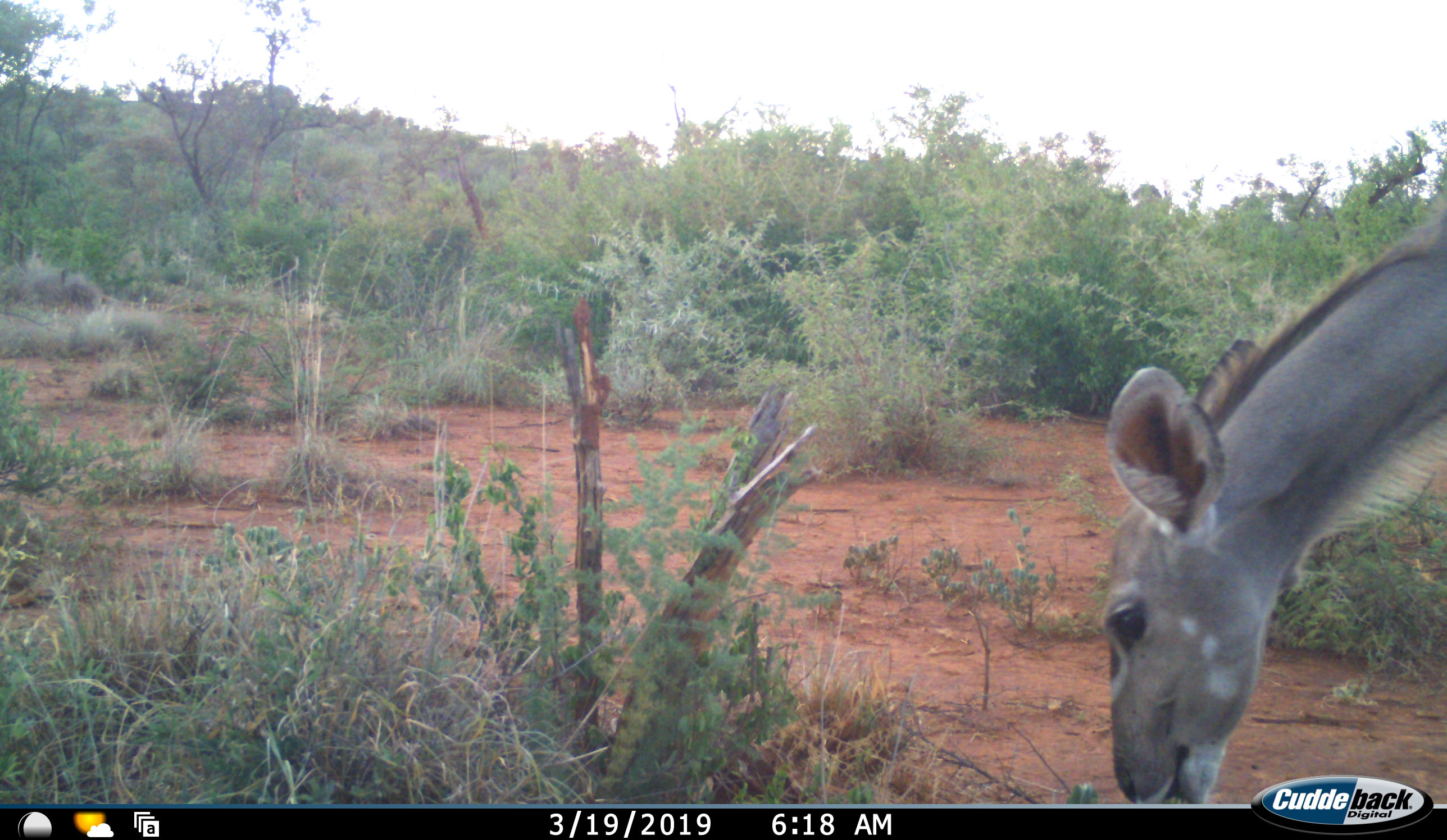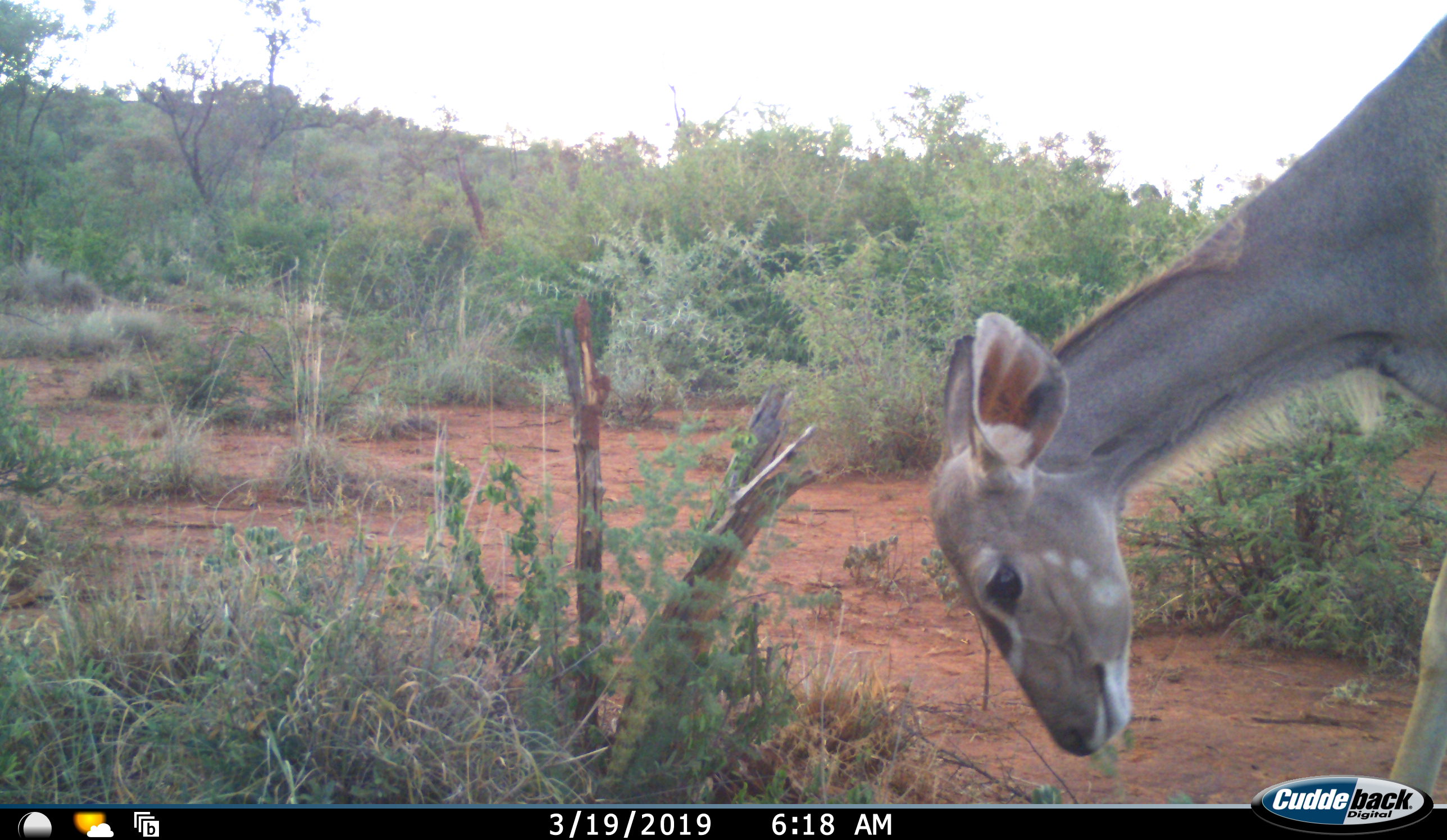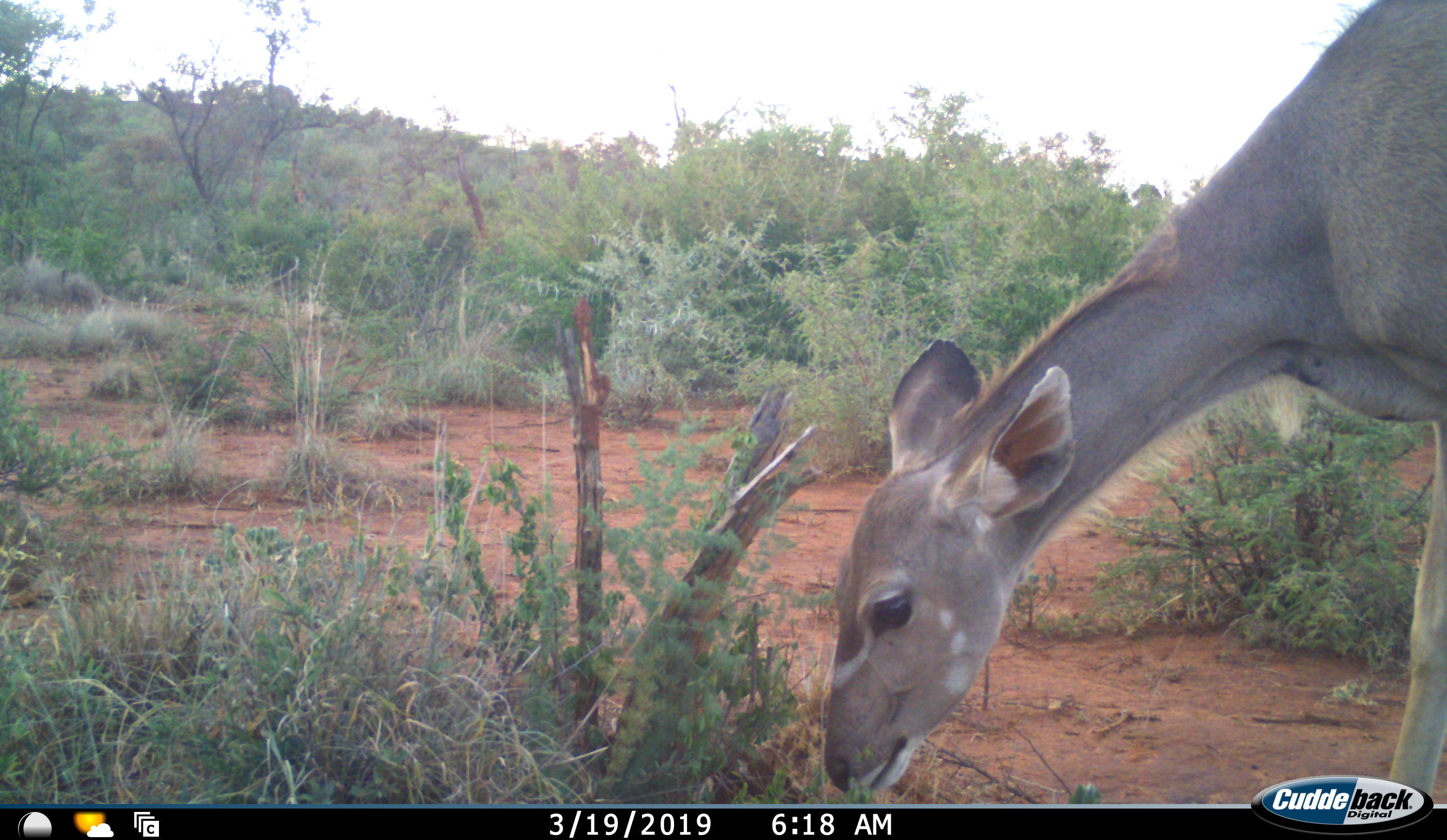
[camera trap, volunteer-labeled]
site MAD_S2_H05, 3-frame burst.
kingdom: Animalia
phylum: Chordata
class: Mammalia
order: Artiodactyla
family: Bovidae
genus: Tragelaphus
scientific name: Tragelaphus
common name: kudu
Kudu (Tragelaphus), count 1. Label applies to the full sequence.